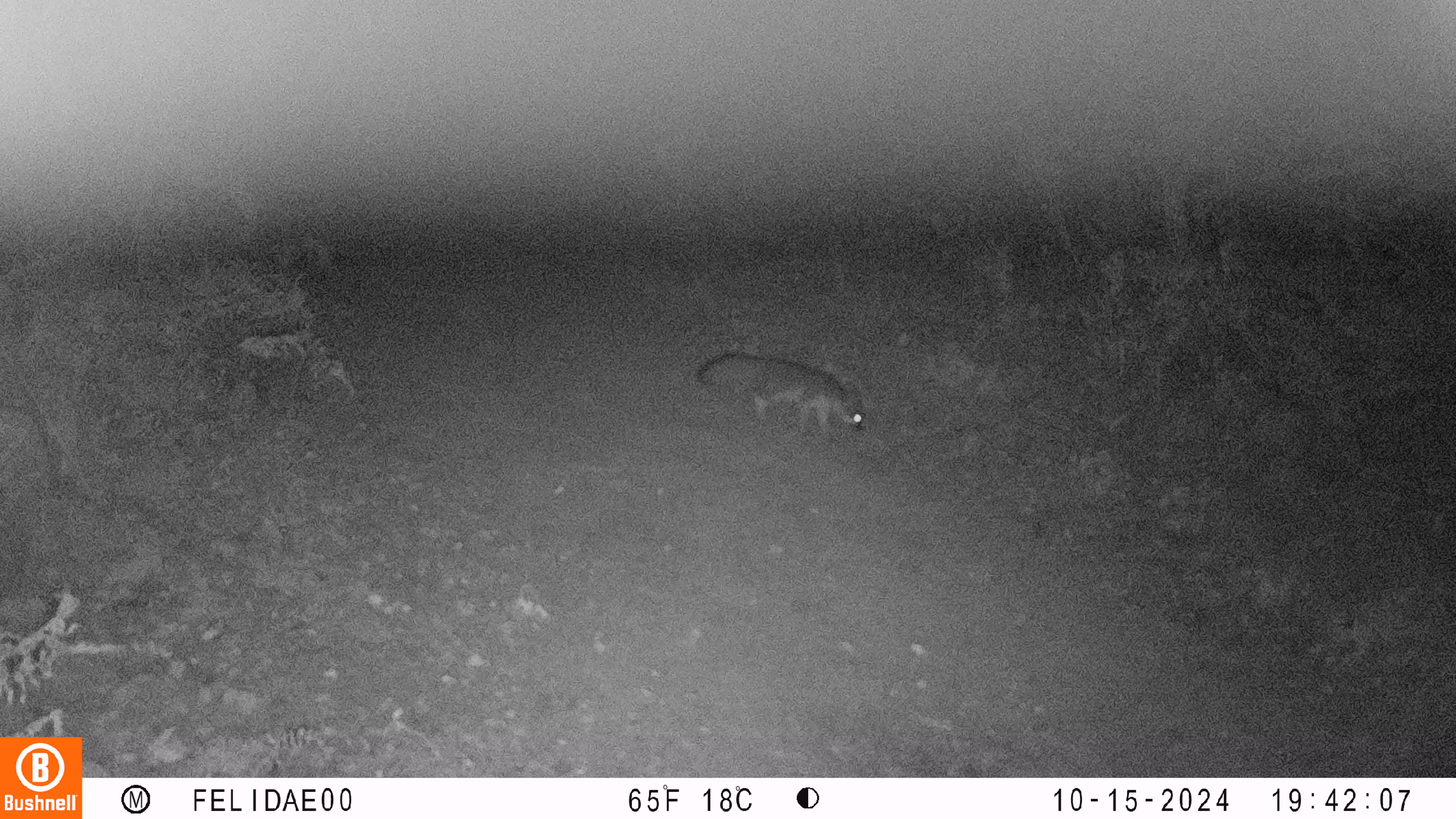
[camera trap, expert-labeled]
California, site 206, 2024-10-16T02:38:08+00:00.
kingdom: Animalia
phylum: Chordata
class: Mammalia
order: Carnivora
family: Canidae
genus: Urocyon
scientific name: Urocyon cinereoargenteus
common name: gray fox